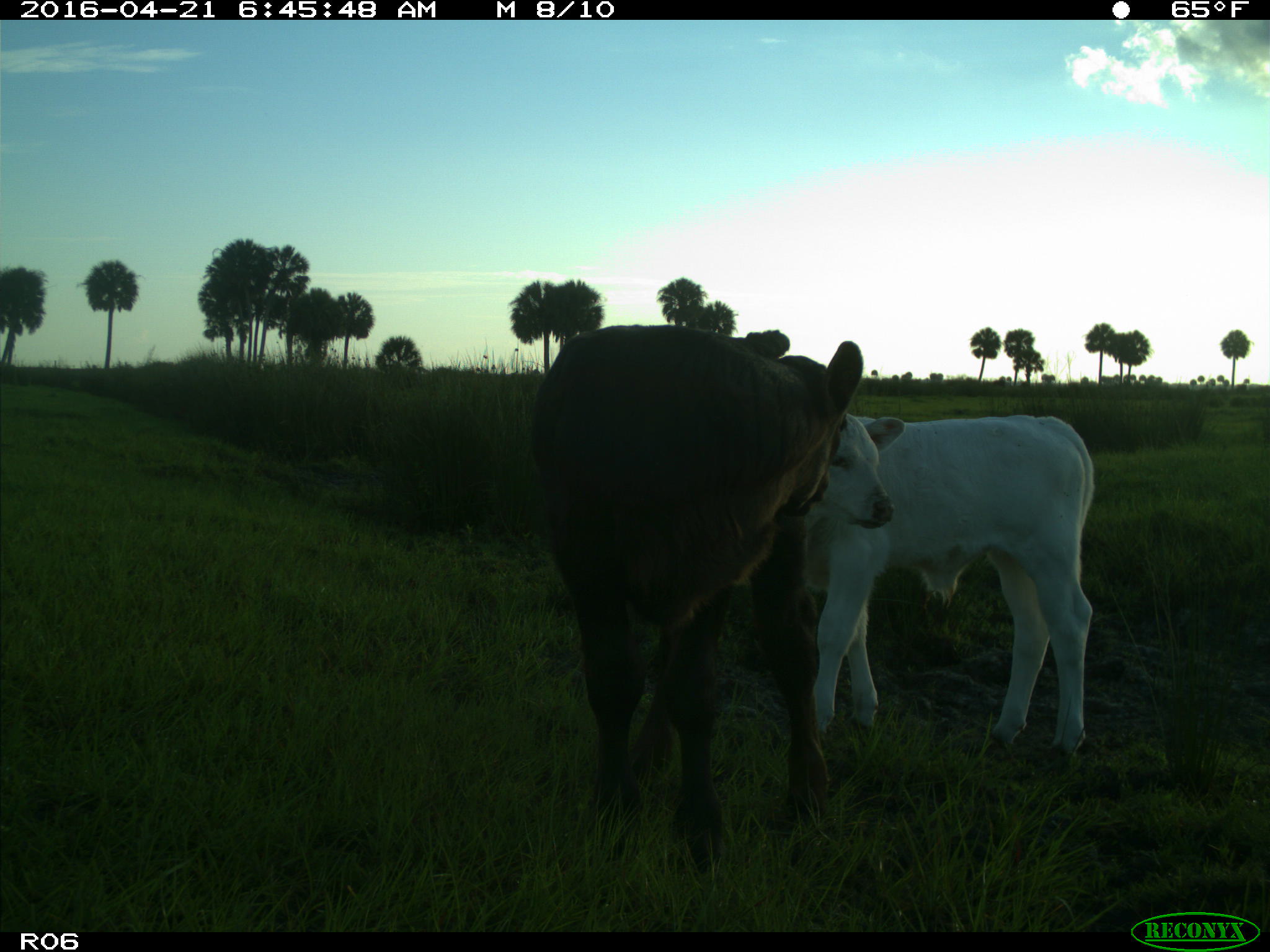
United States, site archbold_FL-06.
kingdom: Animalia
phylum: Chordata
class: Mammalia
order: Artiodactyla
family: Bovidae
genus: Bos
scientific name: Bos taurus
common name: domestic cow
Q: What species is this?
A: Bos taurus (domestic cow).